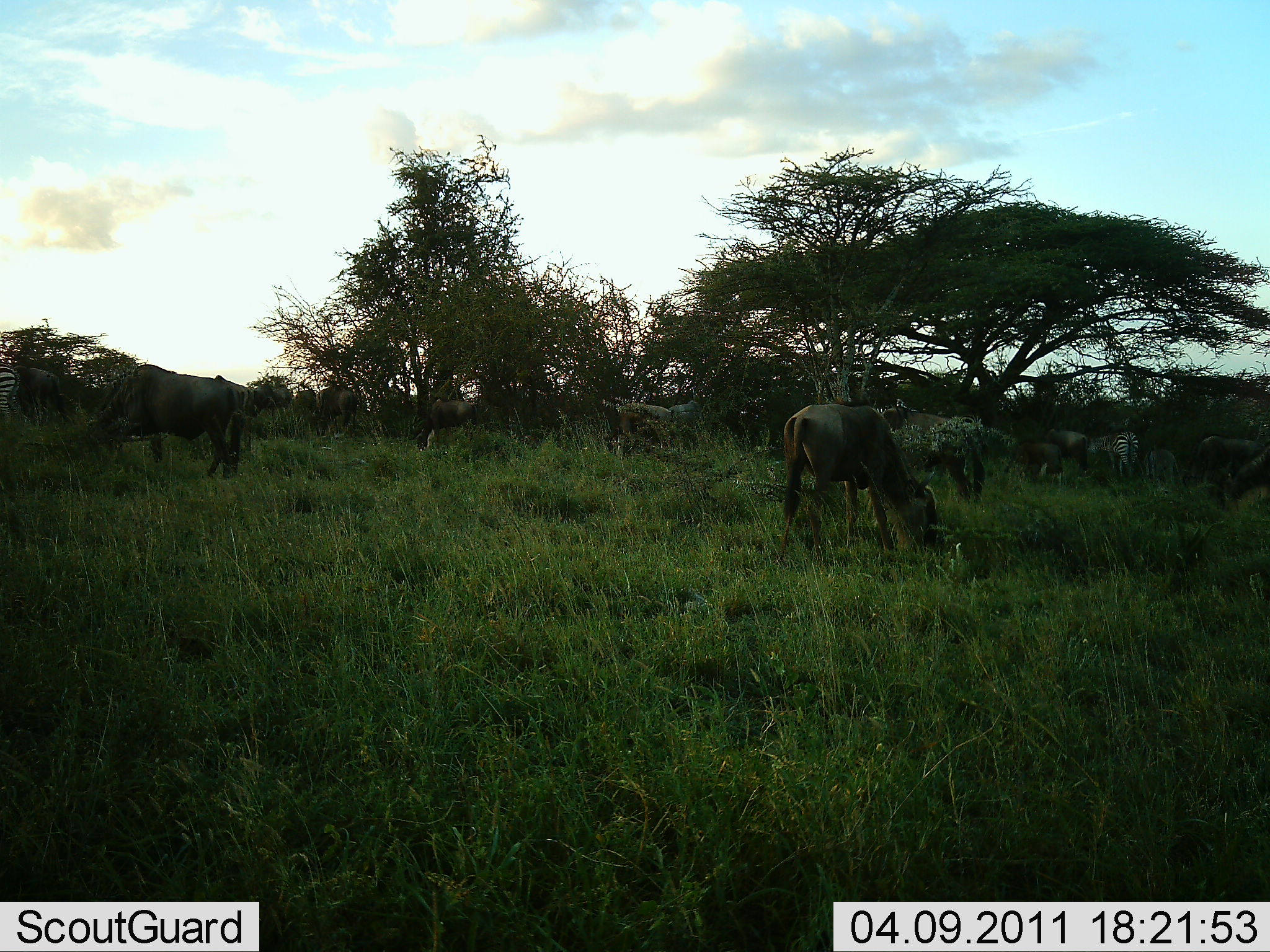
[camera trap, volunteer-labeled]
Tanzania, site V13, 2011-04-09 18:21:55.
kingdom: Animalia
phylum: Chordata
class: Mammalia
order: Artiodactyla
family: Bovidae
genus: Connochaetes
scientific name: Connochaetes taurinus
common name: blue wildebeest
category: wildebeest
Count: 8.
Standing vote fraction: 44%.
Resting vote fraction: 0%.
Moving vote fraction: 6%.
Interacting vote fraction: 0%.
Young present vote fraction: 0%.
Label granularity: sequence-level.